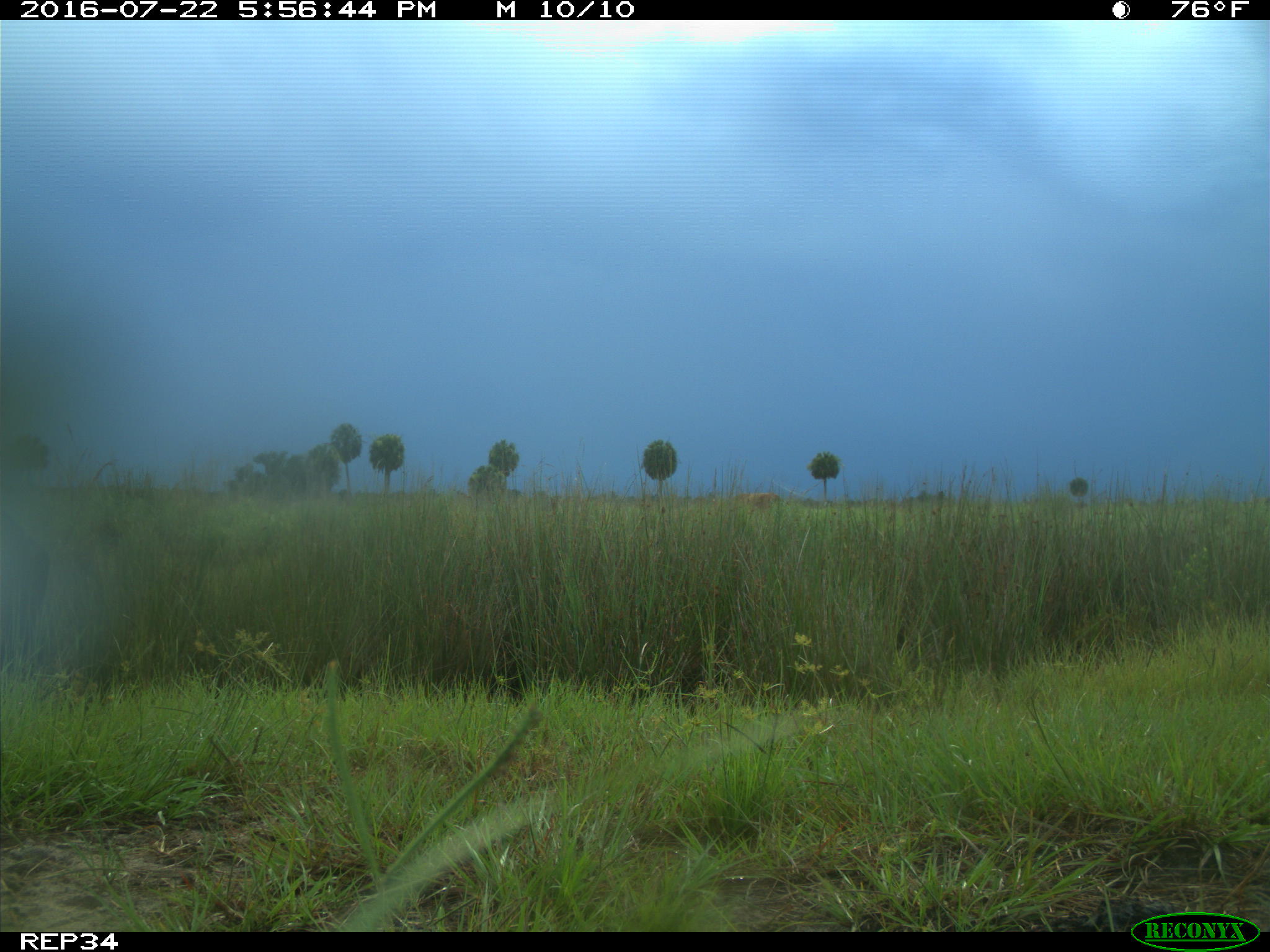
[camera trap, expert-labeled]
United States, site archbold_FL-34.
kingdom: Animalia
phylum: Chordata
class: Mammalia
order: Artiodactyla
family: Bovidae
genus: Bos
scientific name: Bos taurus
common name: domestic cow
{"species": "Bos taurus (domestic cow)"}